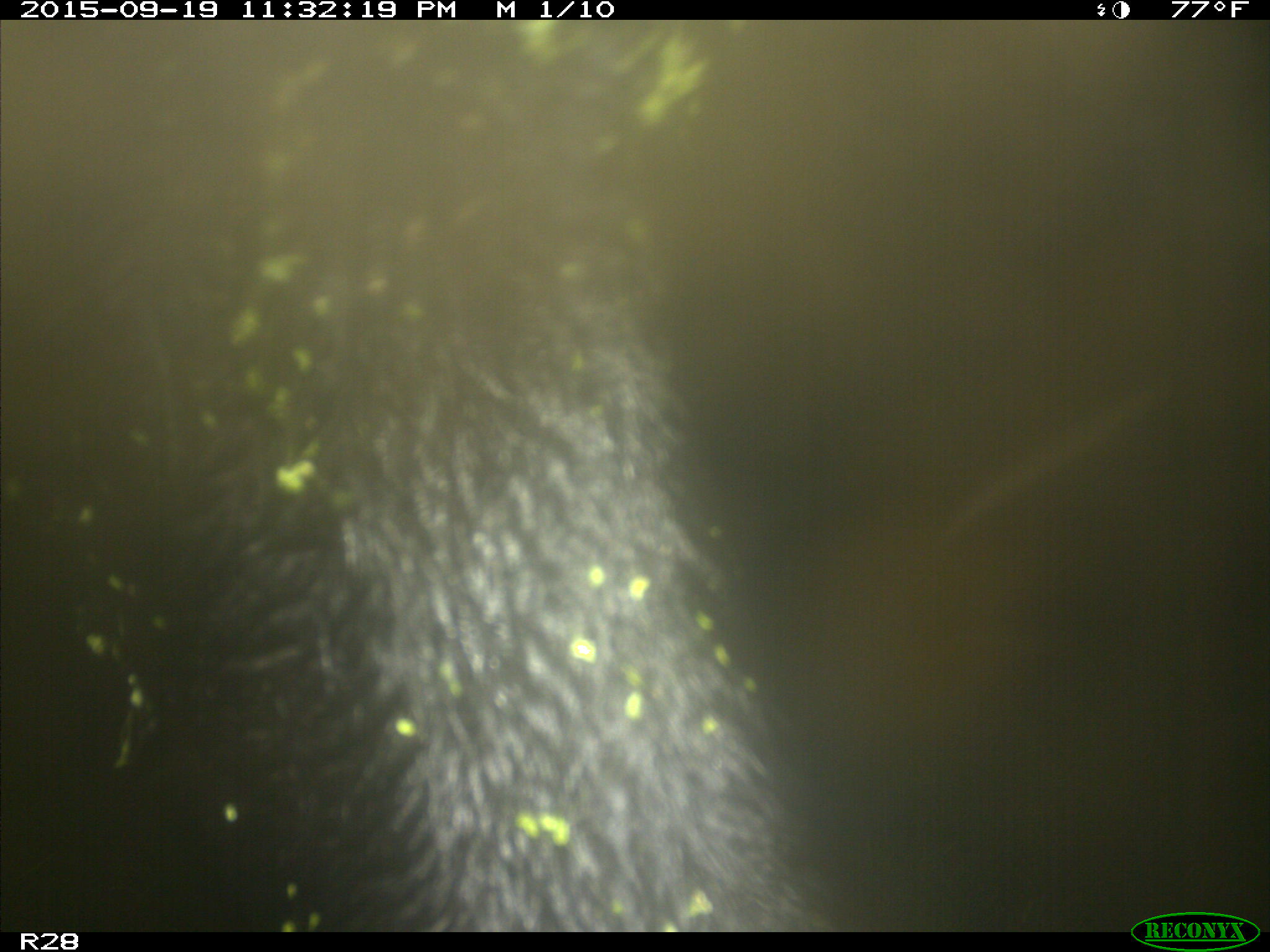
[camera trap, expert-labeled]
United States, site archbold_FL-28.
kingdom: Animalia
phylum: Chordata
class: Mammalia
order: Artiodactyla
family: Bovidae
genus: Bos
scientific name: Bos taurus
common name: domestic cow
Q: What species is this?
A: Bos taurus (domestic cow).